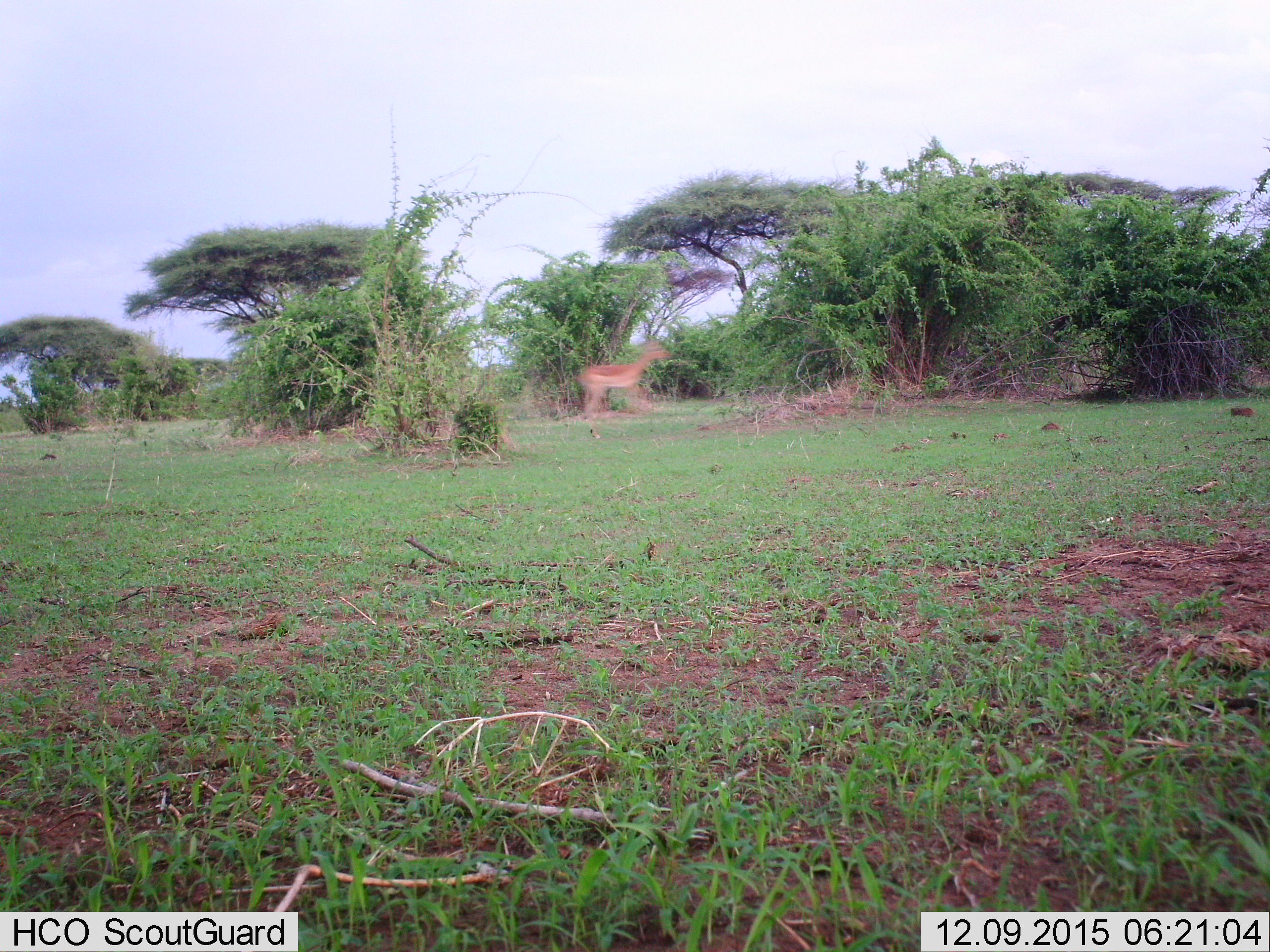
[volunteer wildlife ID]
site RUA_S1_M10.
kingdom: Animalia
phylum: Chordata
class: Mammalia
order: Artiodactyla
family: Bovidae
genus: Aepyceros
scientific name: Aepyceros melampus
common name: impala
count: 1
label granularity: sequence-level